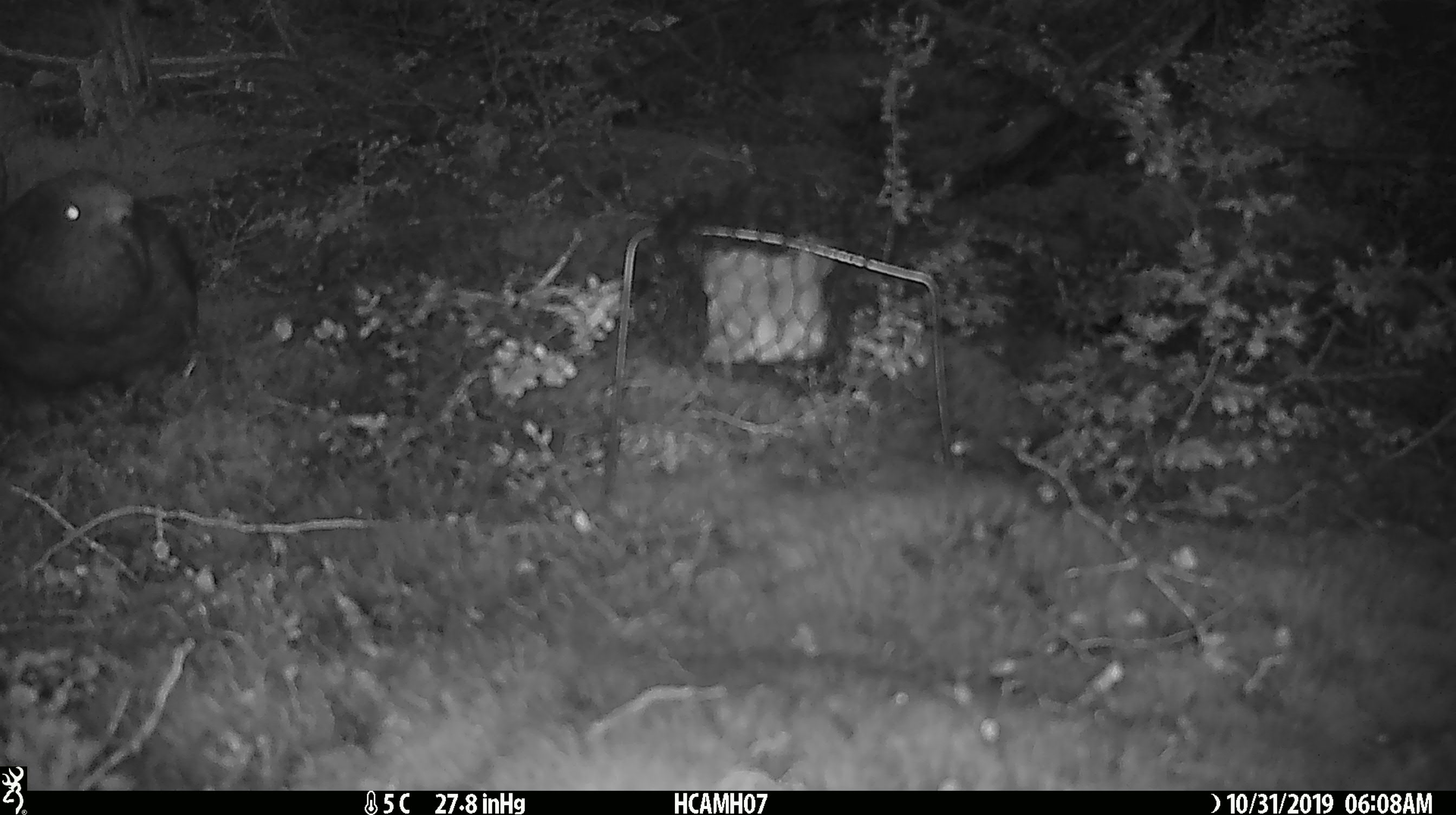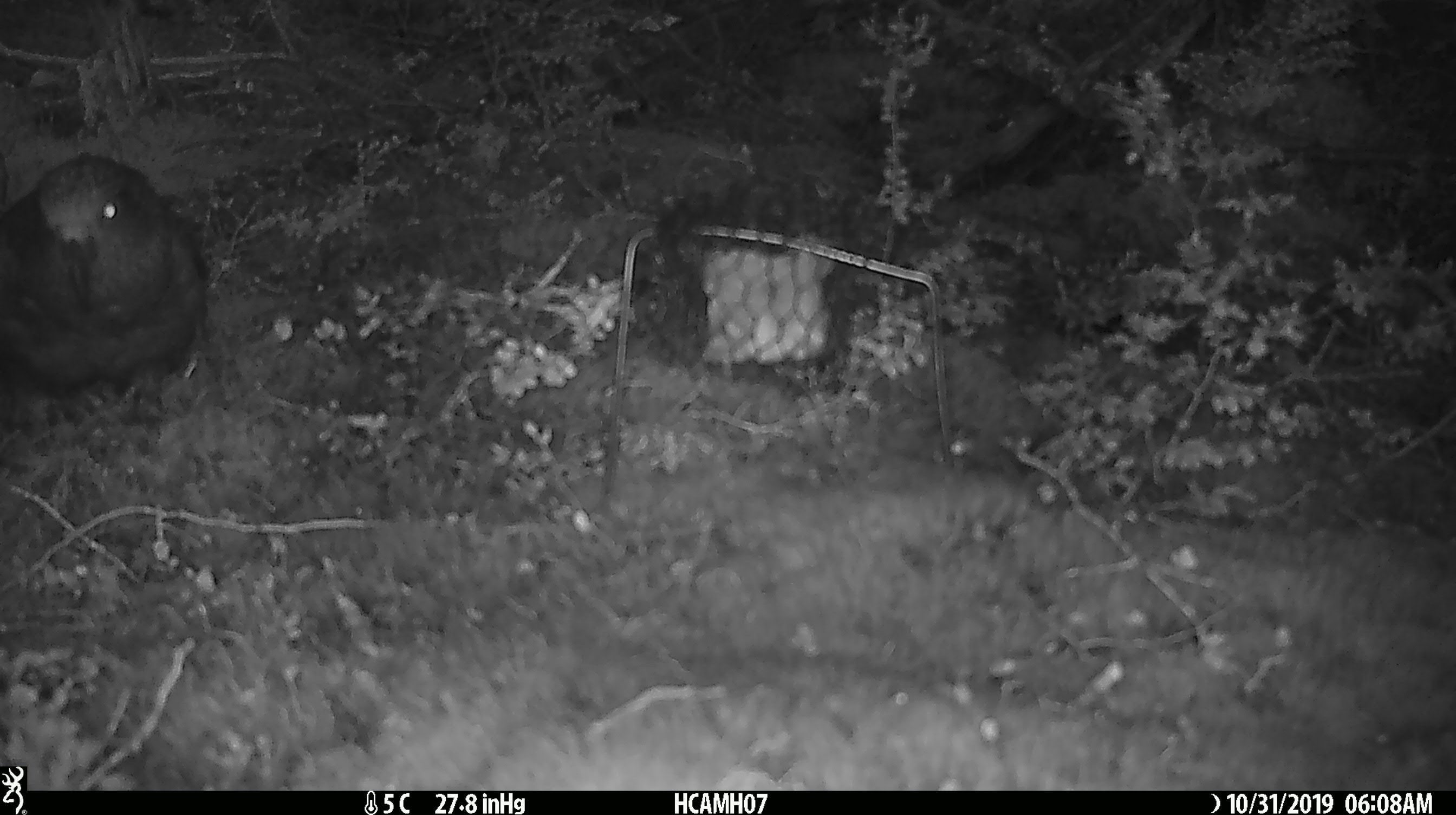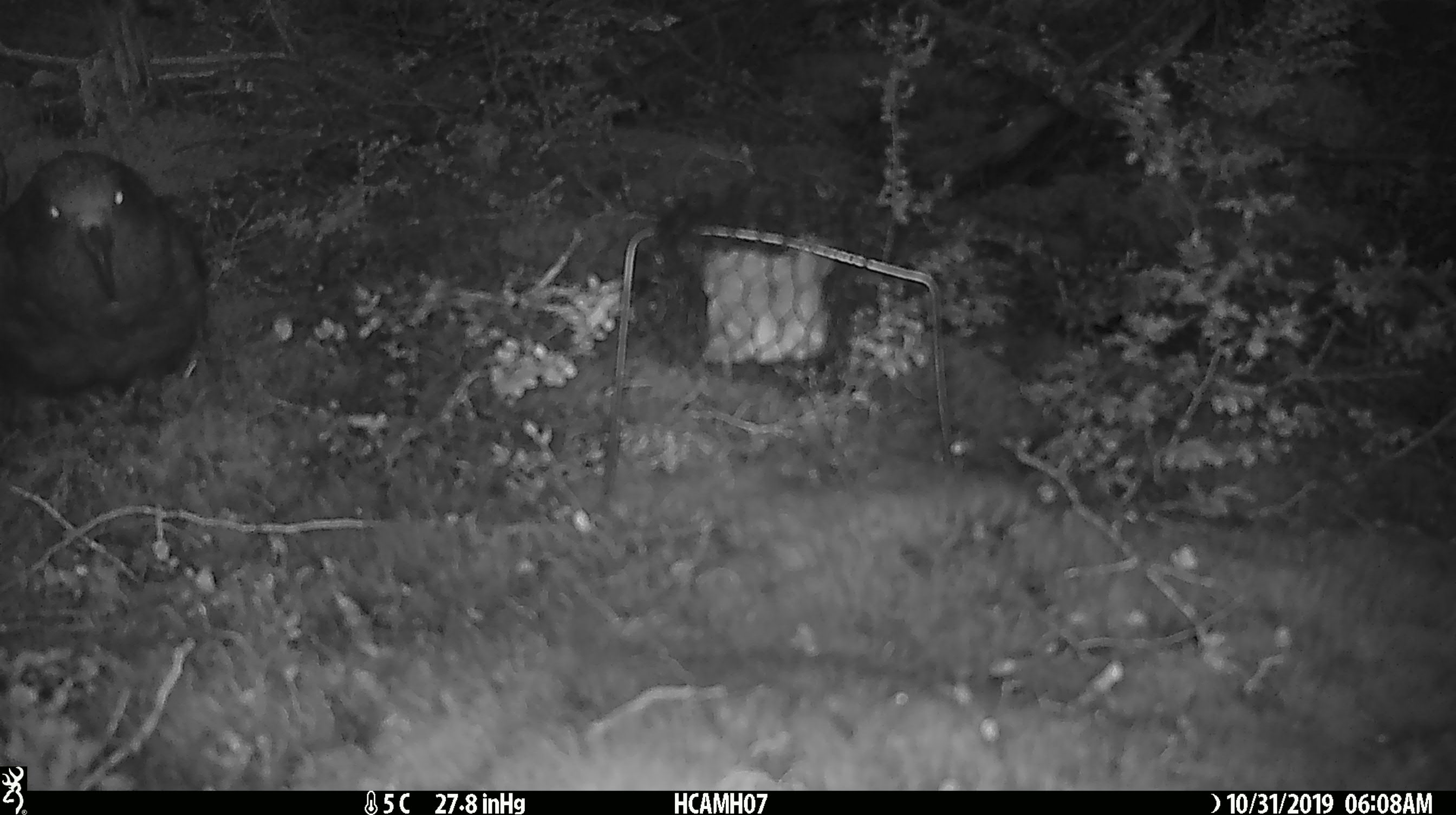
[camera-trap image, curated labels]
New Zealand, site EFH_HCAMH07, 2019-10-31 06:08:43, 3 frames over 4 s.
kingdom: Animalia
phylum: Chordata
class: Aves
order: Psittaciformes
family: Strigopidae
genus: Nestor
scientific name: Nestor notabilis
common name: kea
Kea (Nestor notabilis).